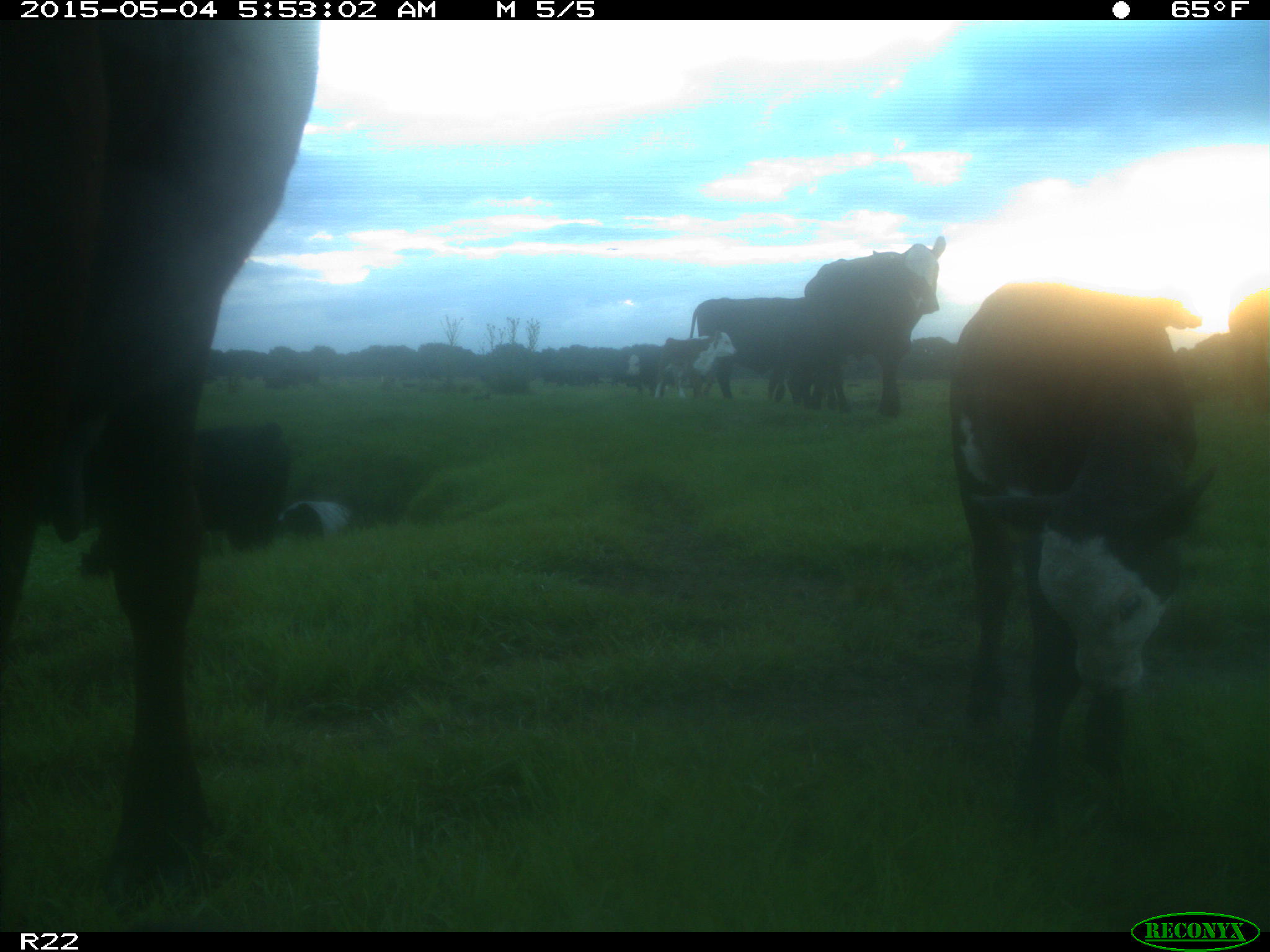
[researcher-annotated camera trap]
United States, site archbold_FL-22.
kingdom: Animalia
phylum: Chordata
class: Mammalia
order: Artiodactyla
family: Bovidae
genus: Bos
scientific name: Bos taurus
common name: domestic cow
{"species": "Bos taurus (domestic cow)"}